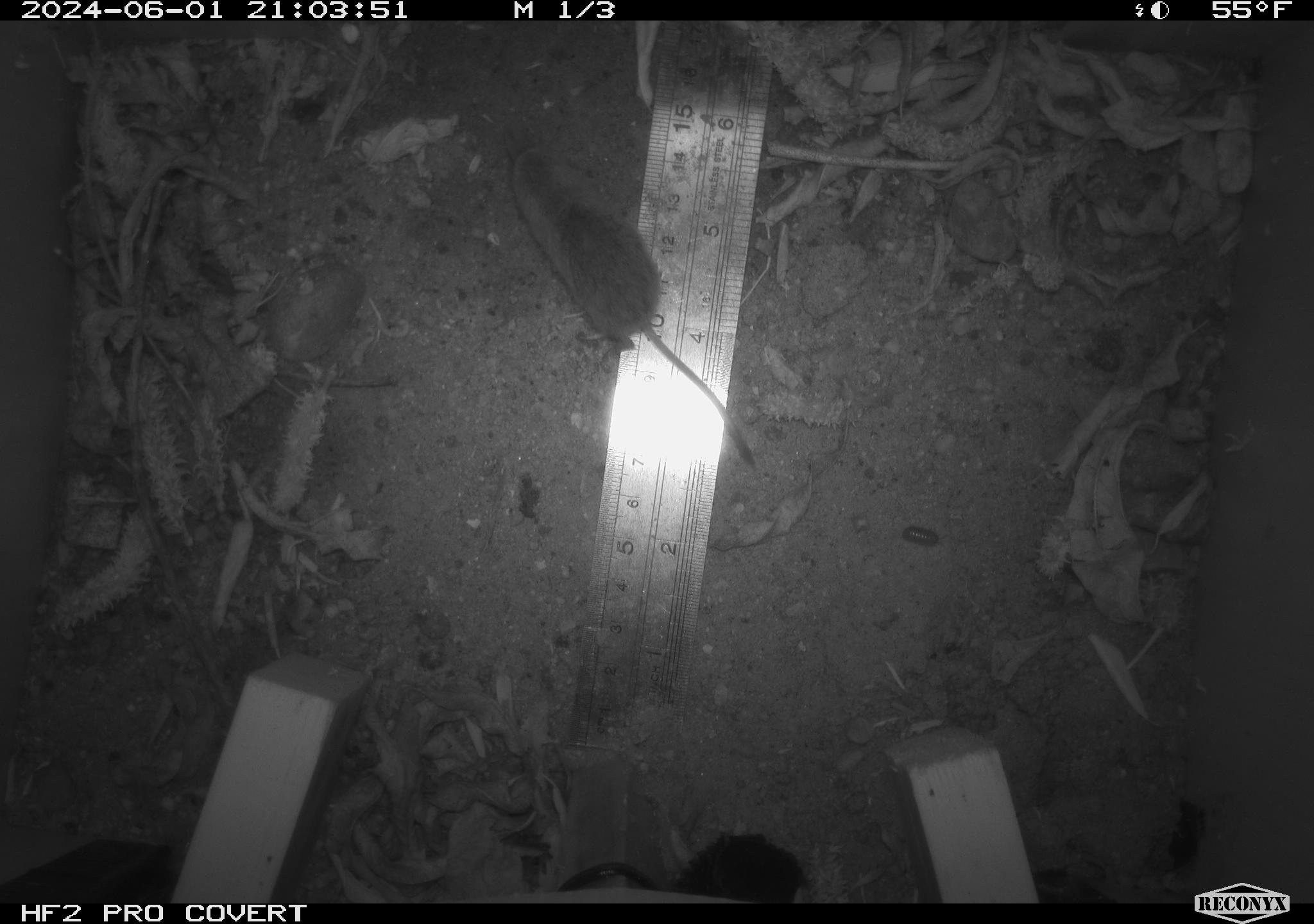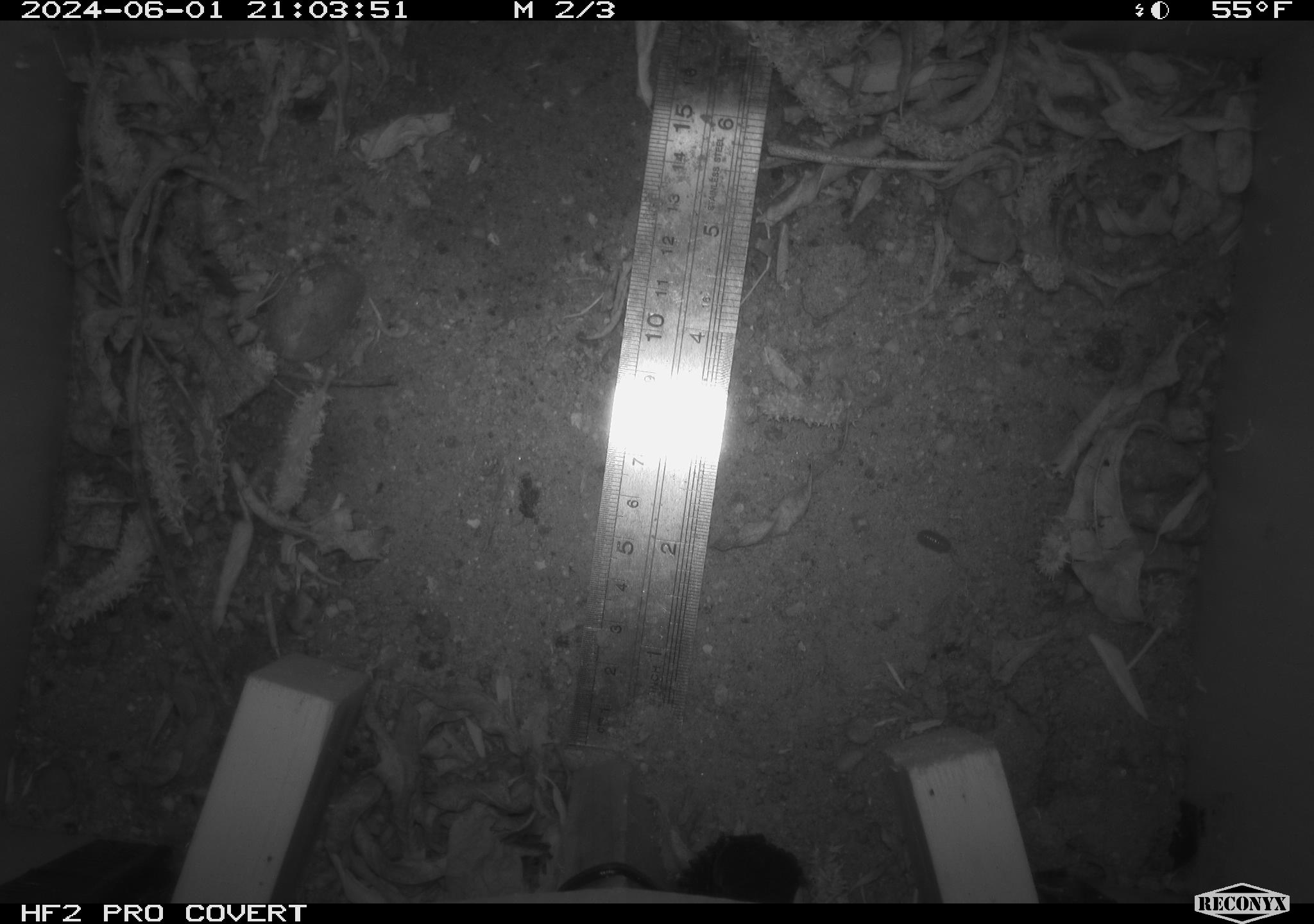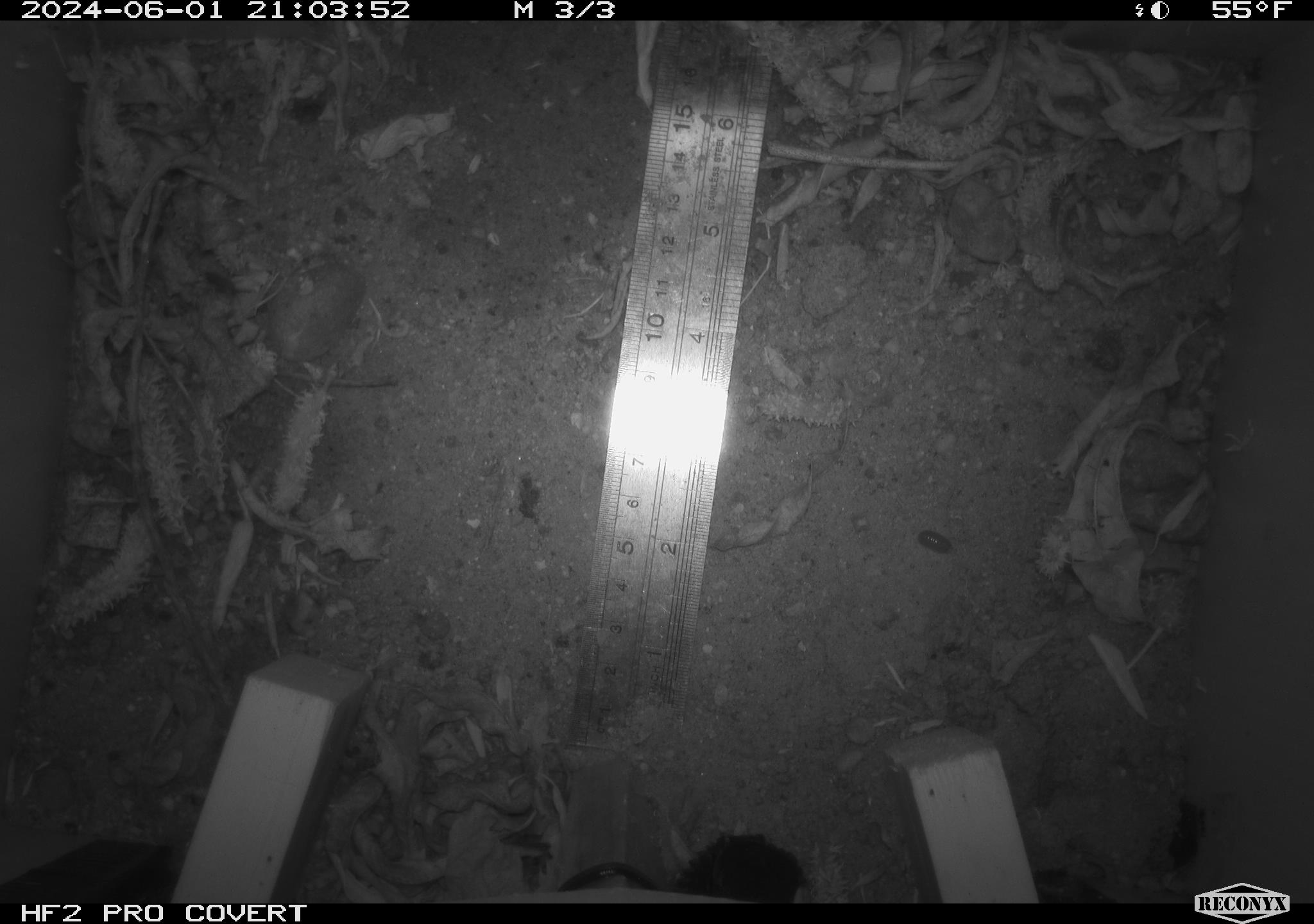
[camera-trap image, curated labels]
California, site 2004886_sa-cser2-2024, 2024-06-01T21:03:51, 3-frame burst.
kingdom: Animalia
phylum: Chordata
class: Mammalia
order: Eulipotyphla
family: Soricidae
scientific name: Soricidae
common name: shrews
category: soricidae family